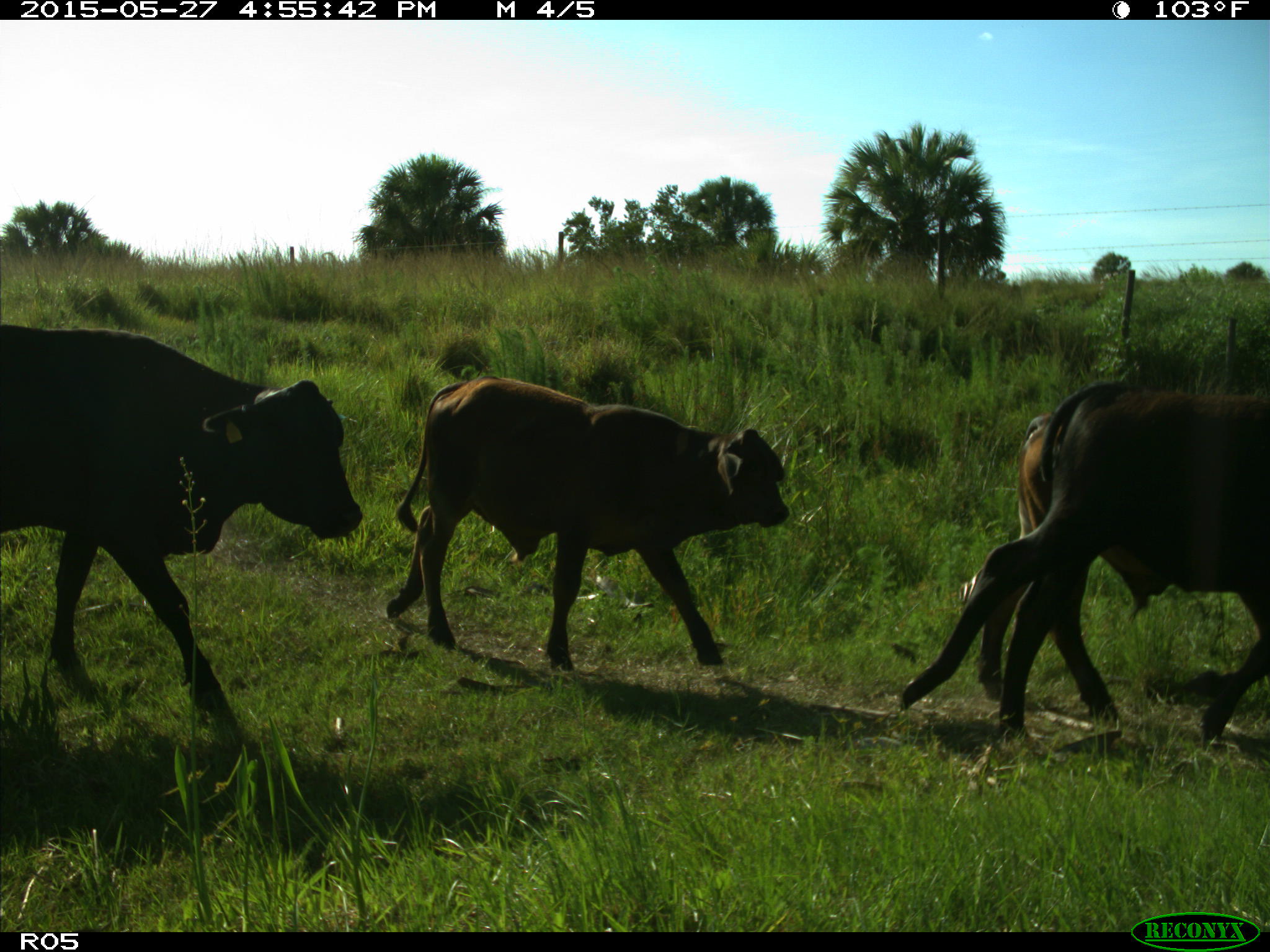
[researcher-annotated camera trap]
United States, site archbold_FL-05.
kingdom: Animalia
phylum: Chordata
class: Mammalia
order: Artiodactyla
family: Bovidae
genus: Bos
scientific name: Bos taurus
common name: domestic cow